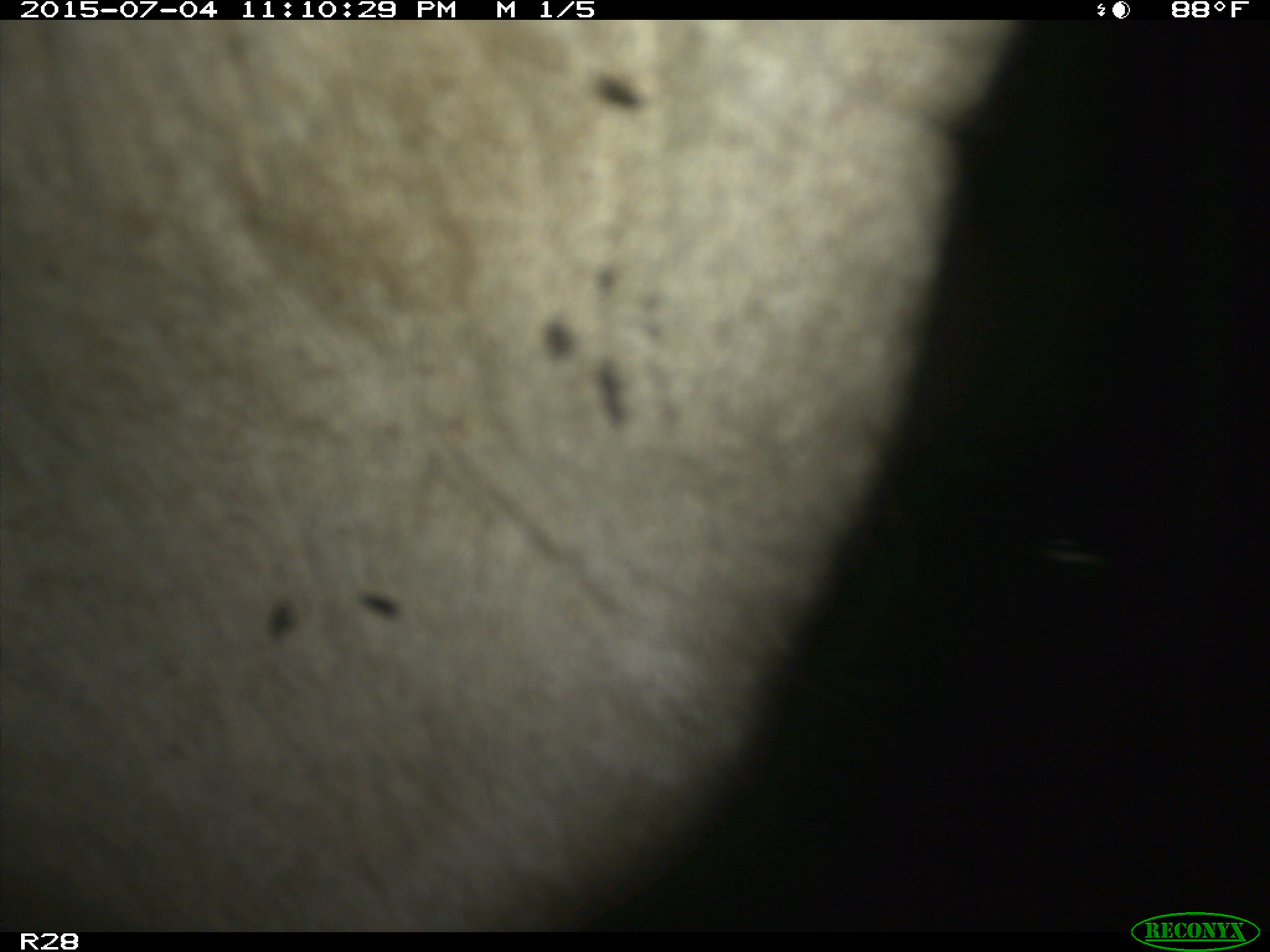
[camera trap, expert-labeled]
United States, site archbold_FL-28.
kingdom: Animalia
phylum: Chordata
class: Mammalia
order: Artiodactyla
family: Bovidae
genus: Bos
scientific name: Bos taurus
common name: domestic cow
Bos taurus (domestic cow).